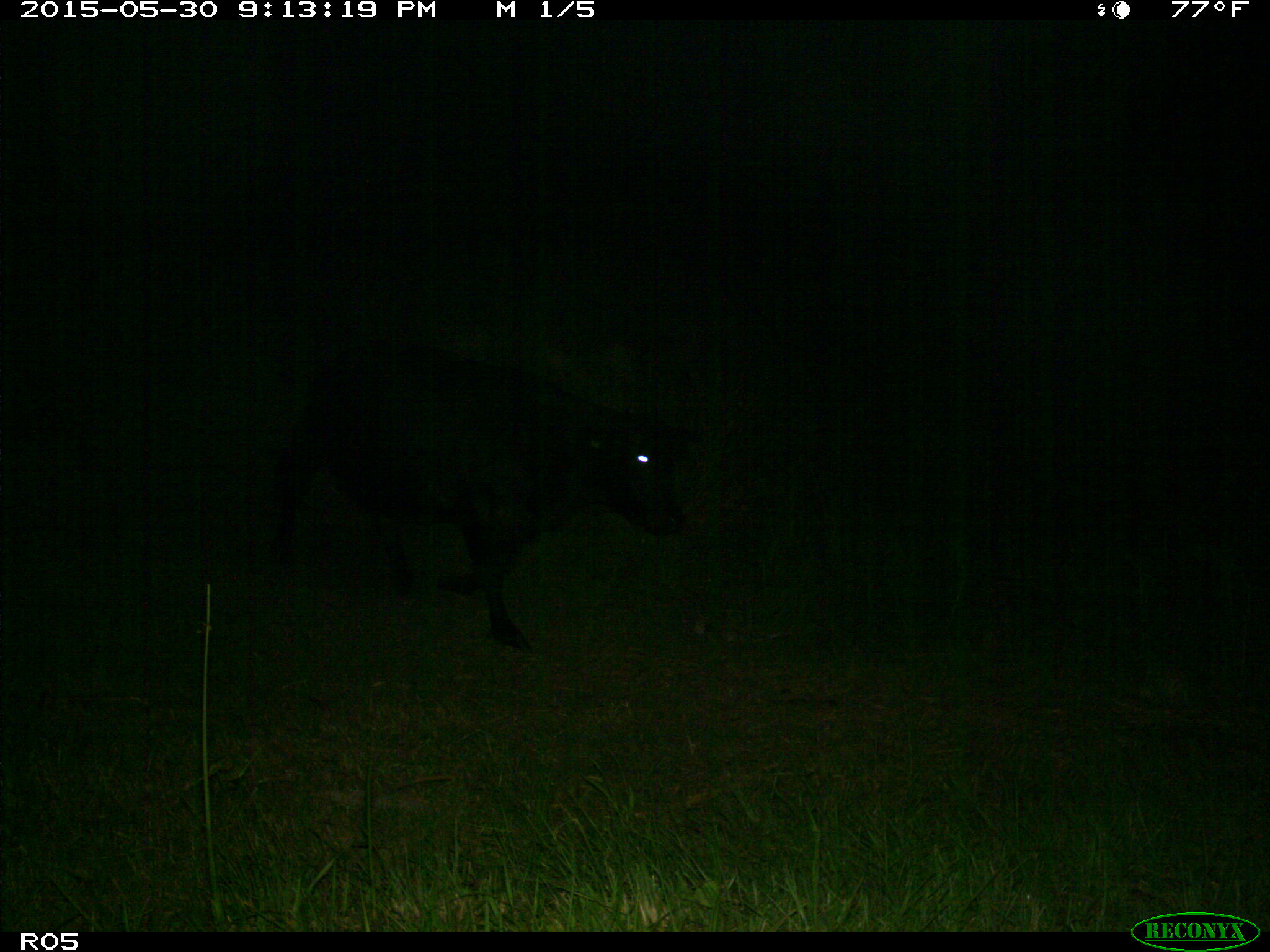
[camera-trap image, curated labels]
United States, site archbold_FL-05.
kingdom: Animalia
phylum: Chordata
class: Mammalia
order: Artiodactyla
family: Bovidae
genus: Bos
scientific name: Bos taurus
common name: domestic cow